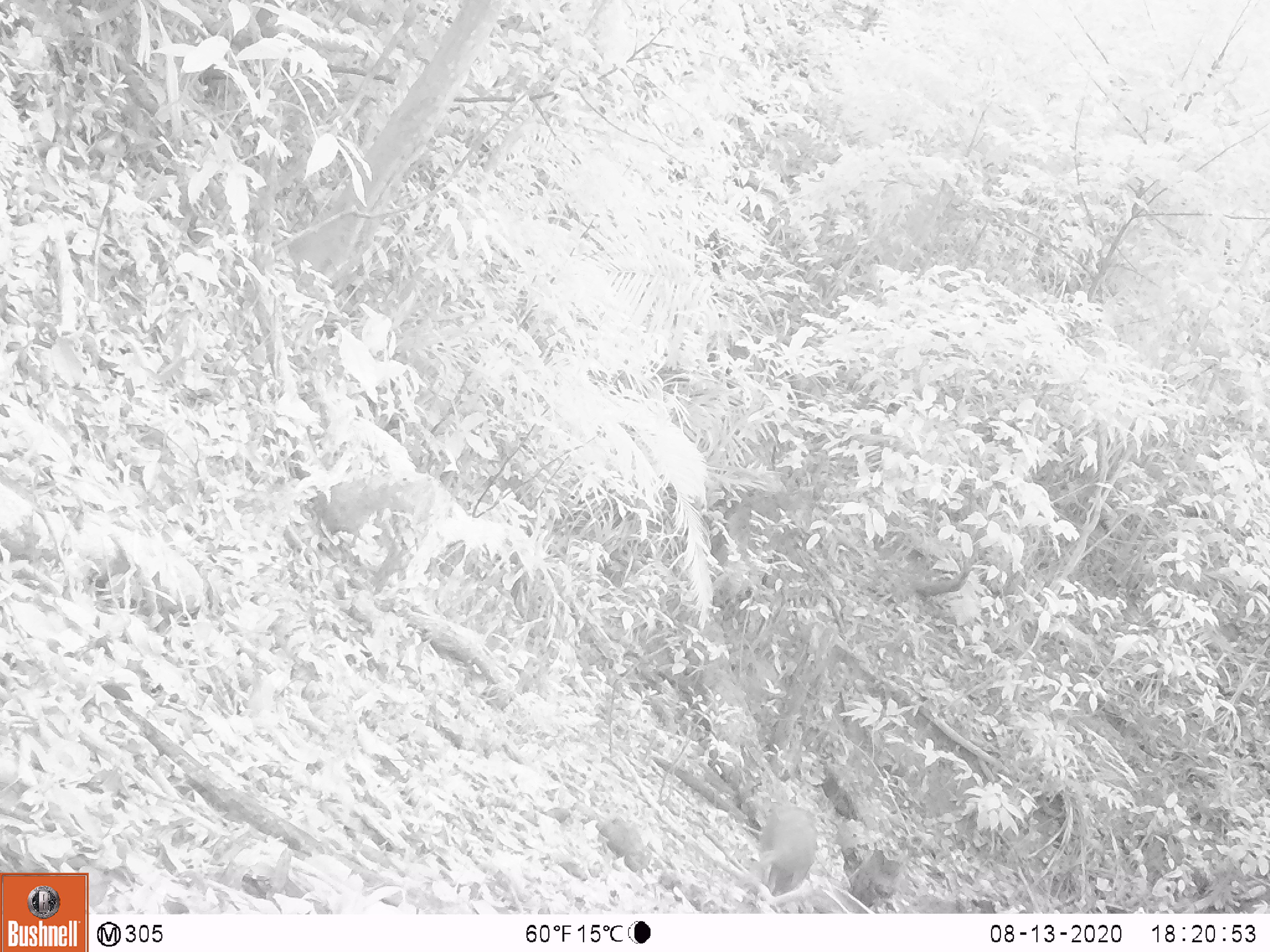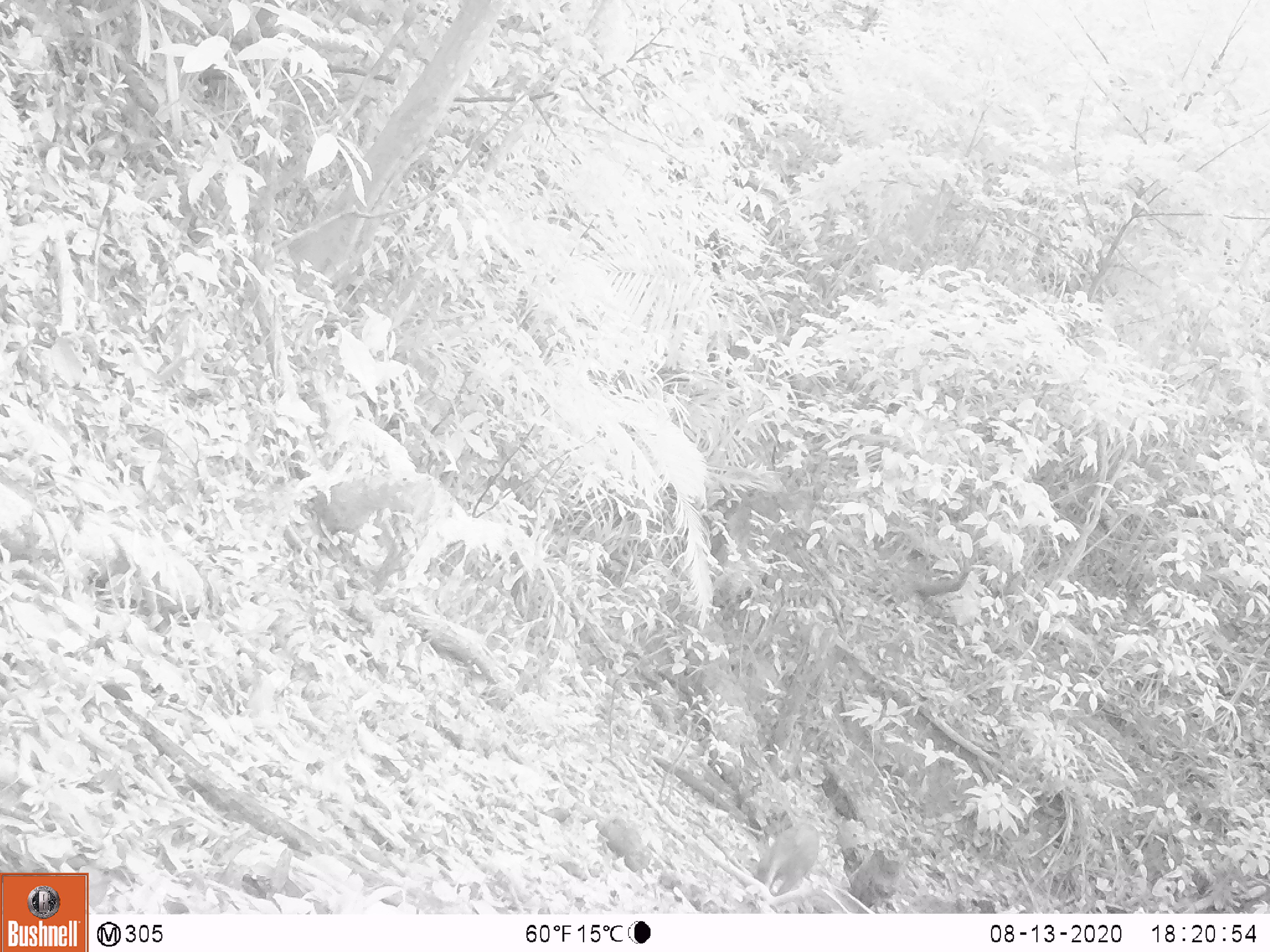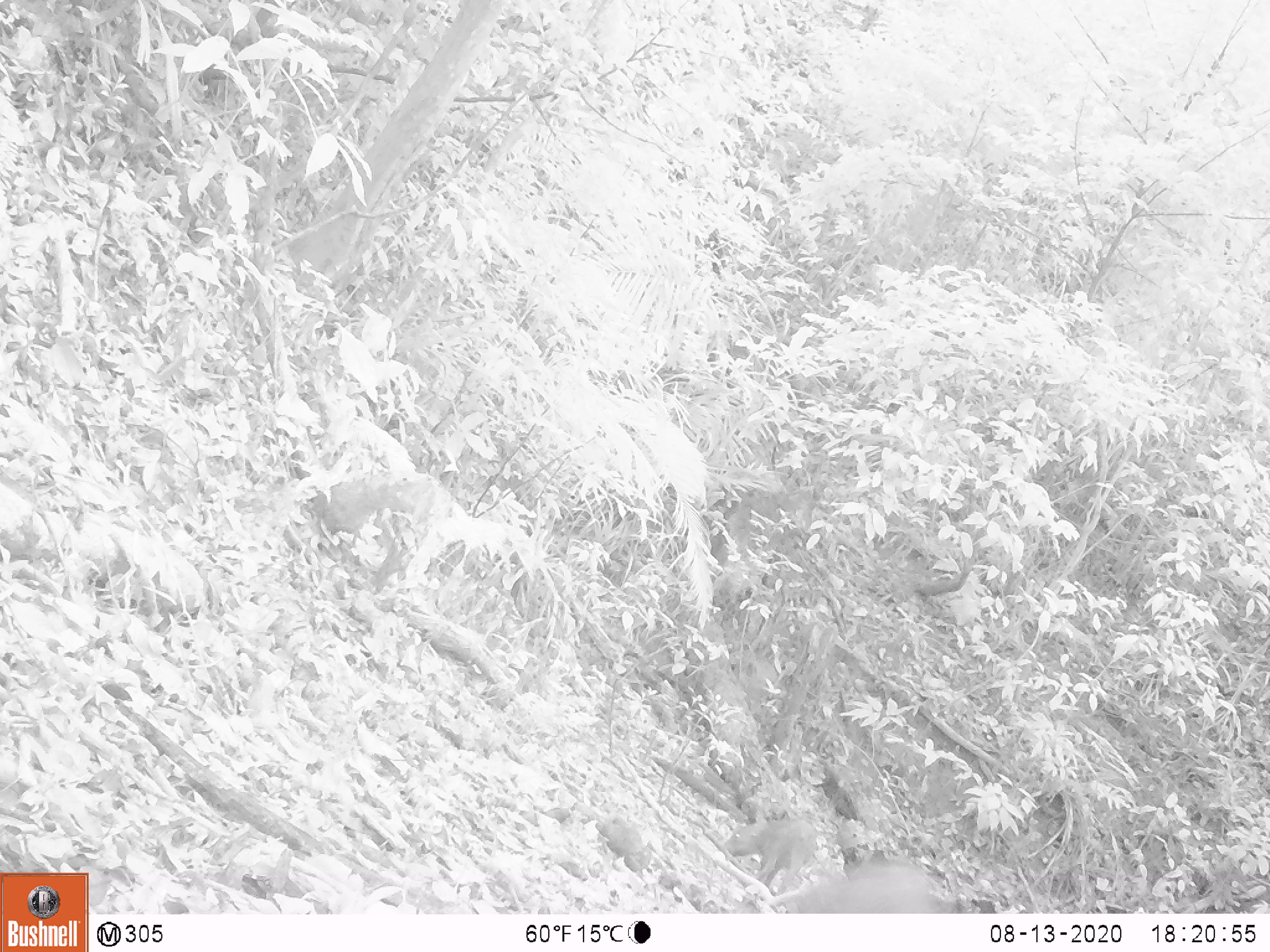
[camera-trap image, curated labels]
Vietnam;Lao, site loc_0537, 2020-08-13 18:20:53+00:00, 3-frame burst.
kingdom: Animalia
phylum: Chordata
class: Mammalia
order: Artiodactyla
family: Suidae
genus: Sus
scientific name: Sus scrofa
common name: eurasian wild pig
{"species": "eurasian wild pig (Sus scrofa)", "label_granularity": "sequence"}